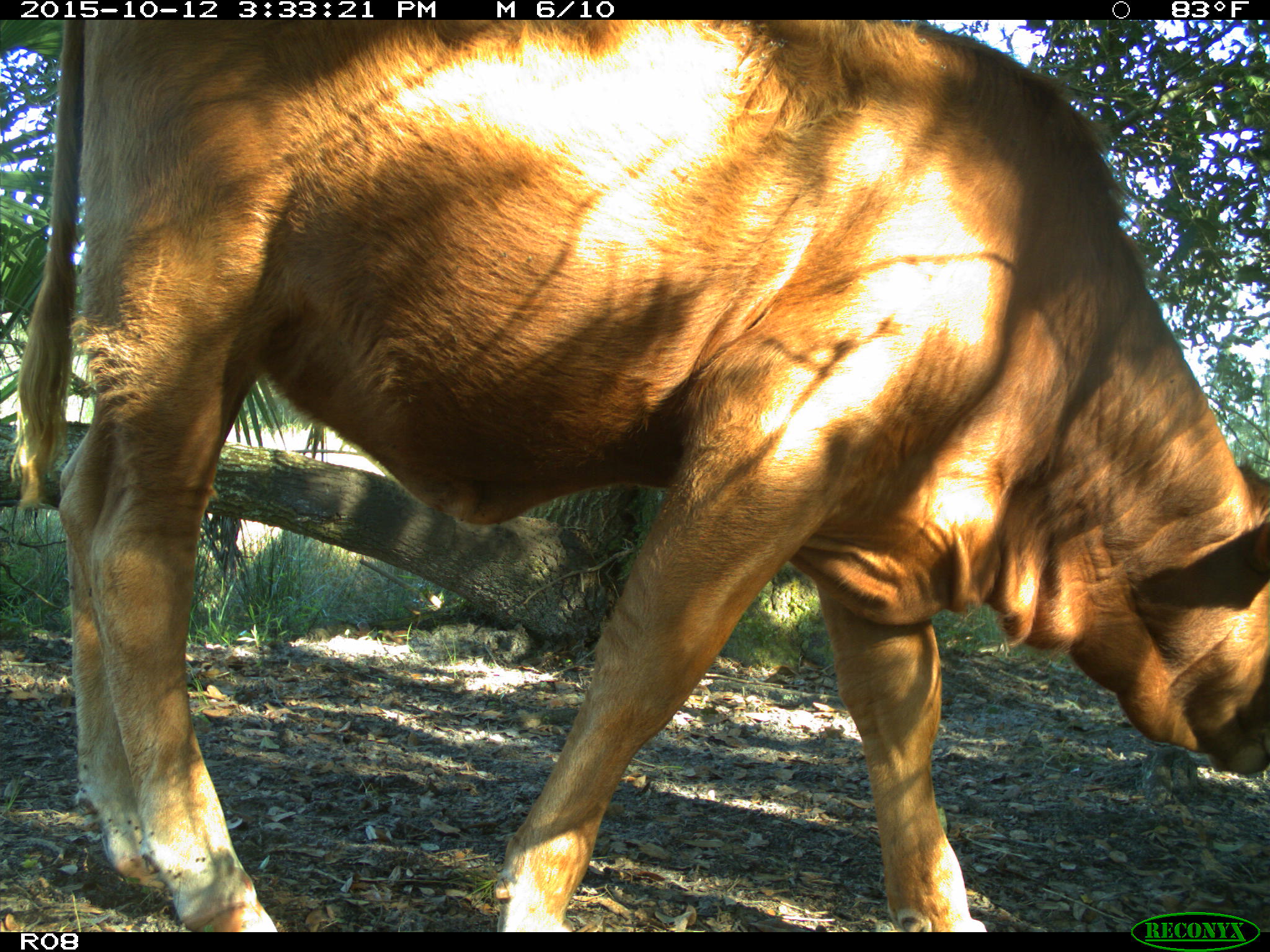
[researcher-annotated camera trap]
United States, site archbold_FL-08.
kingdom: Animalia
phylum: Chordata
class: Mammalia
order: Artiodactyla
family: Bovidae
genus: Bos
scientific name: Bos taurus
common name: domestic cow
Bos taurus (domestic cow).